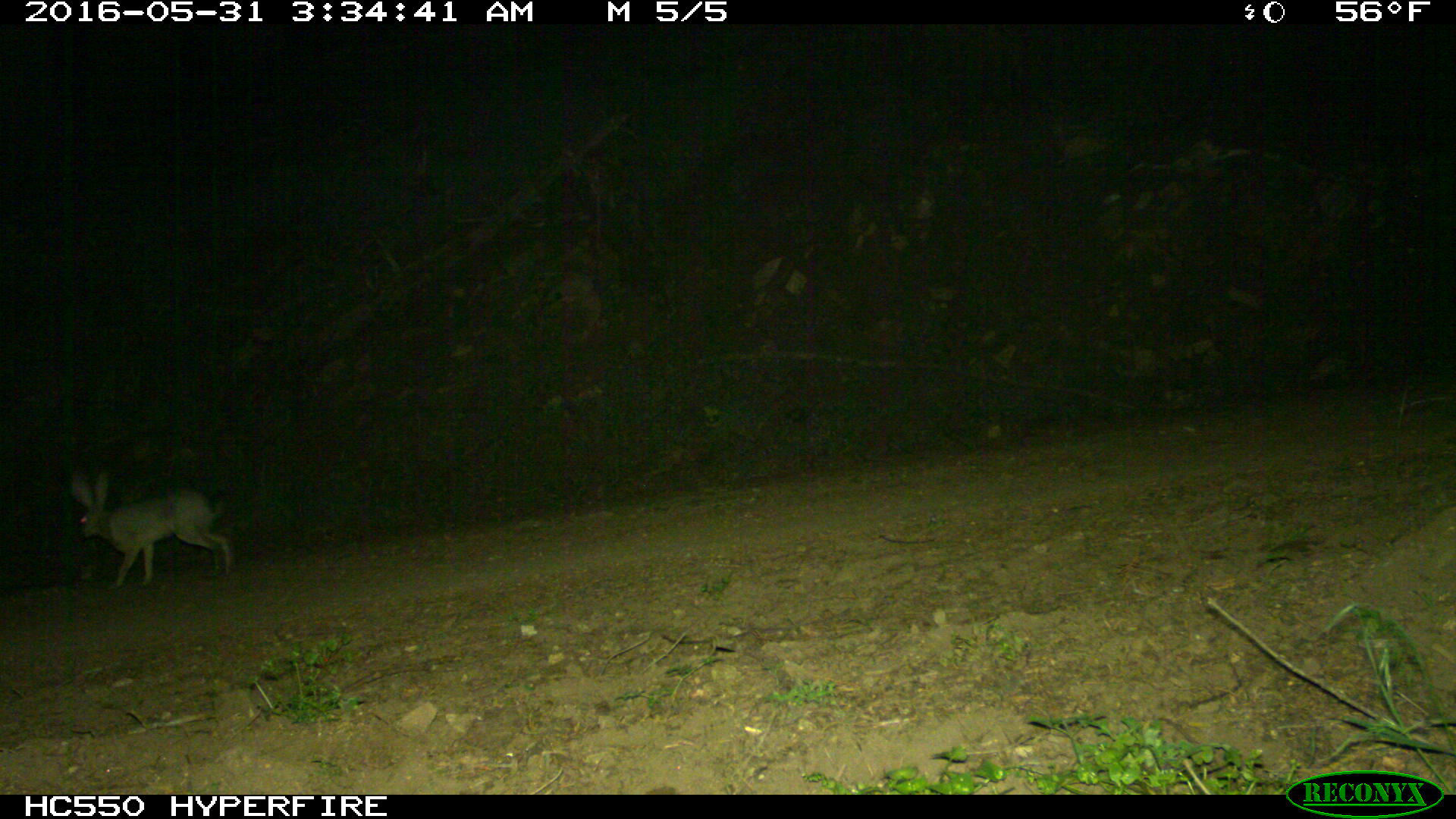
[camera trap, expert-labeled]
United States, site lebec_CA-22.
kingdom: Animalia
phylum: Chordata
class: Mammalia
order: Lagomorpha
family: Leporidae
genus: Lepus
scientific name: Lepus californicus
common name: black-tailed jackrabbit